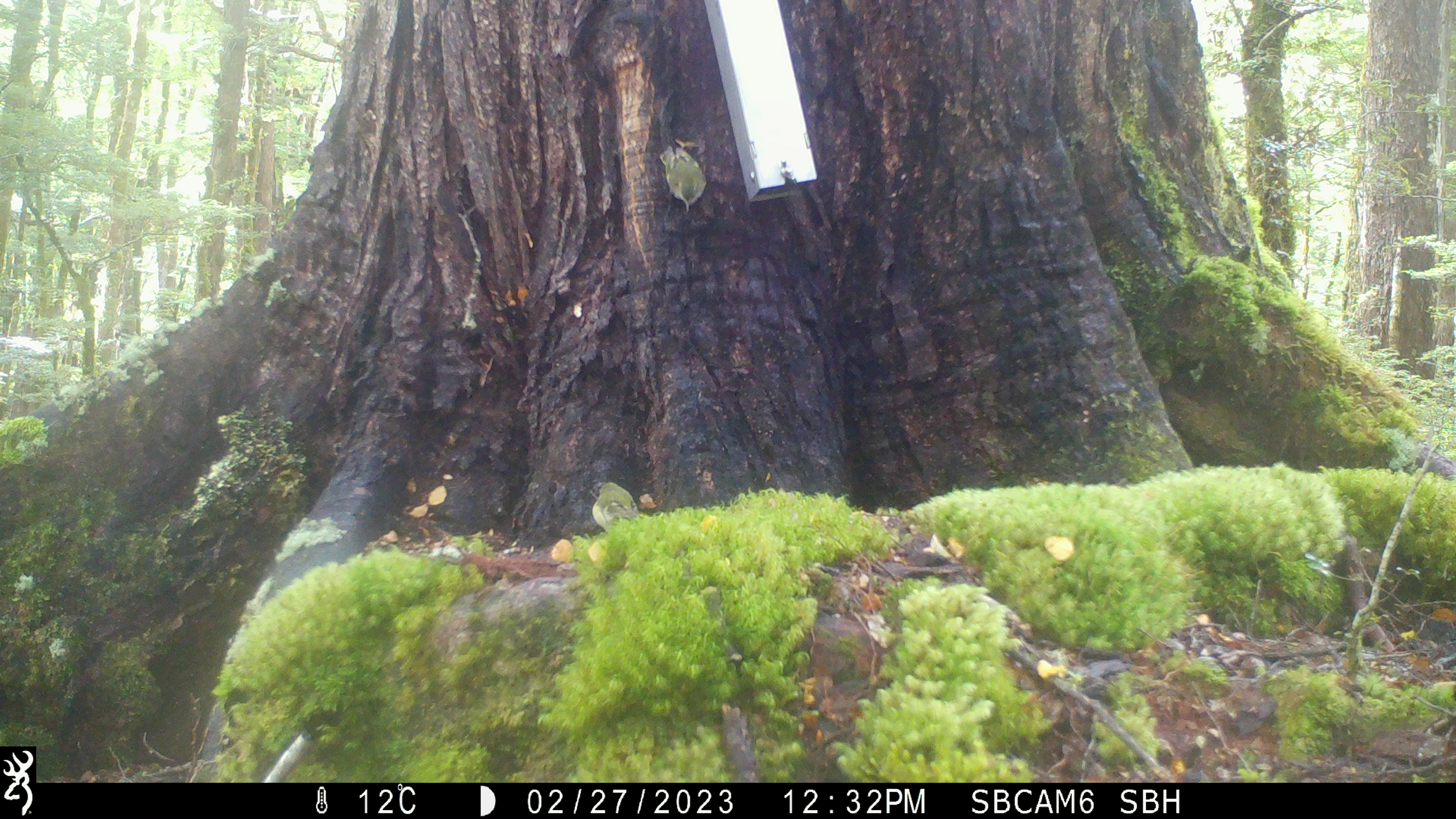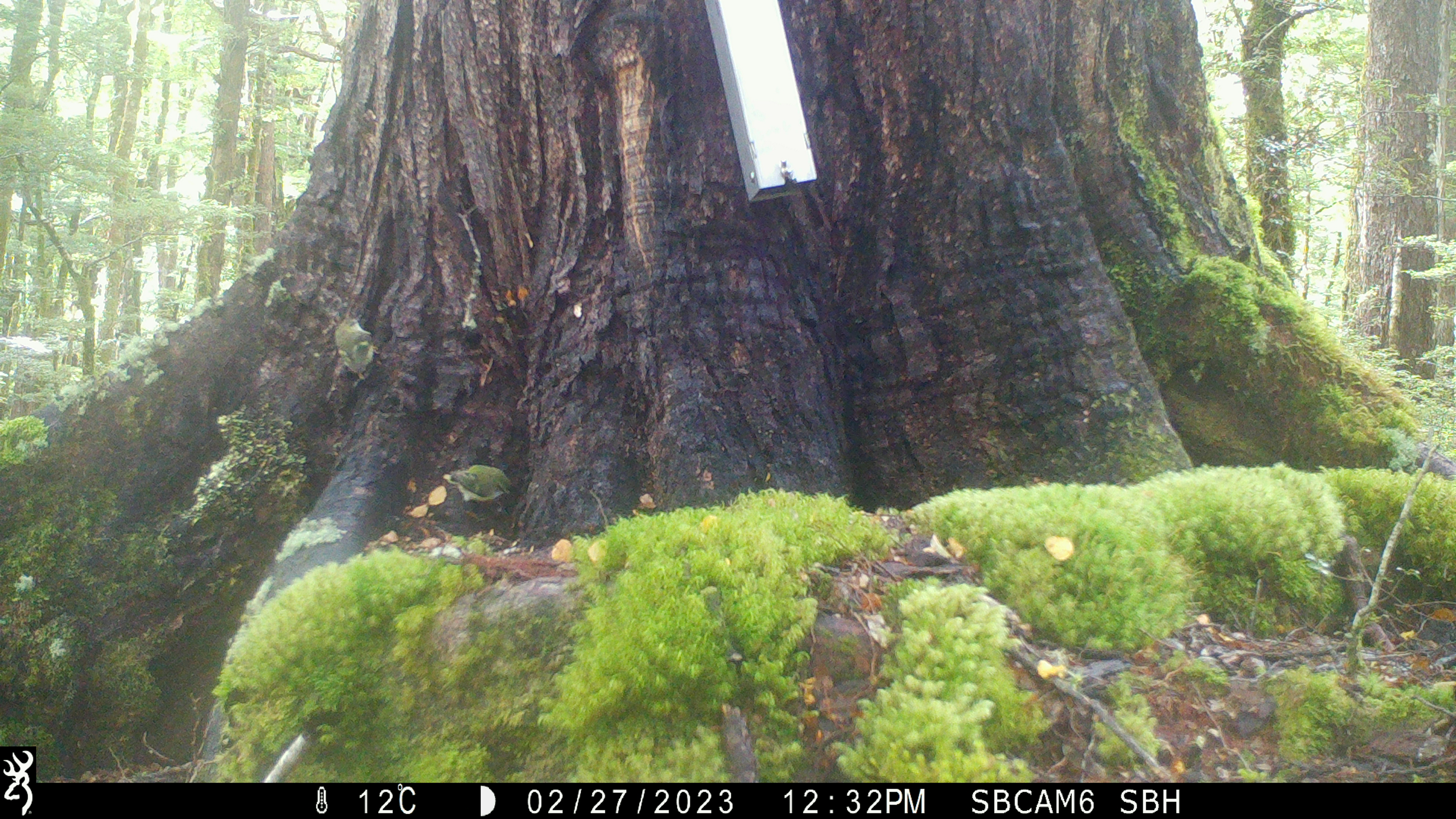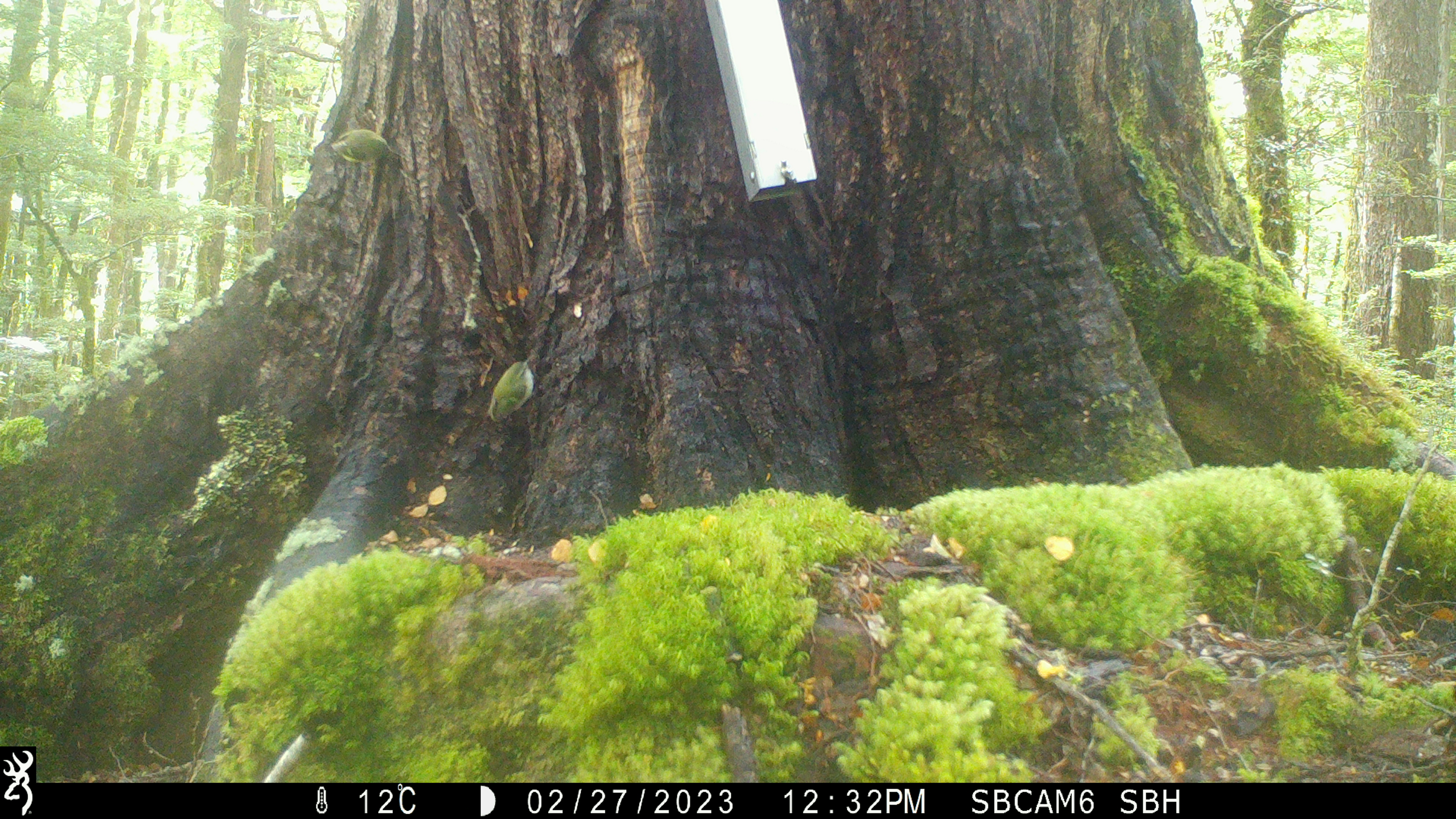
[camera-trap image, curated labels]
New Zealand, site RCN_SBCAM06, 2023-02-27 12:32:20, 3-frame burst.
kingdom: Animalia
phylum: Chordata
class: Aves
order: Passeriformes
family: Acanthisittidae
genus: Acanthisitta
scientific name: Acanthisitta chloris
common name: rifleman